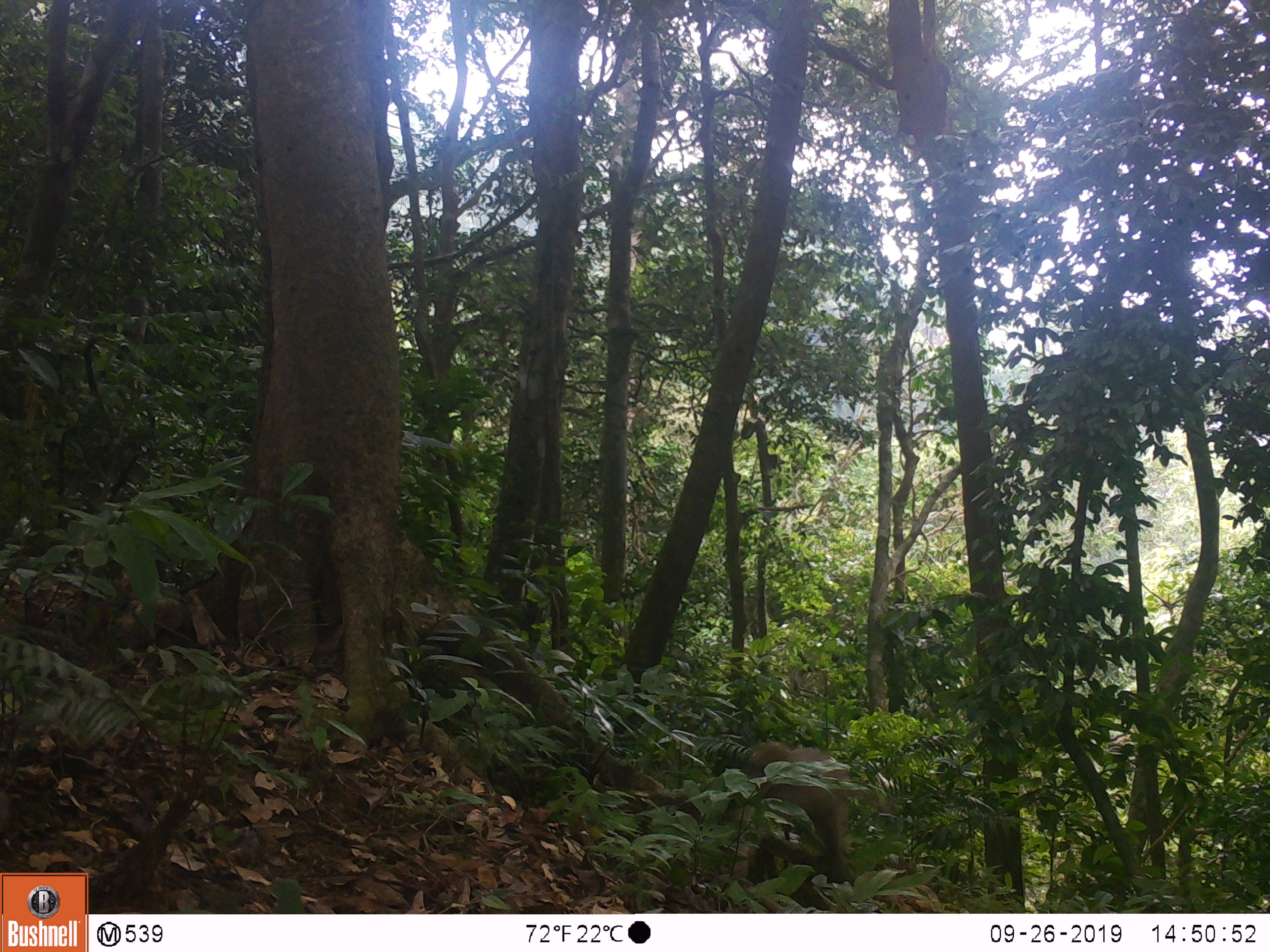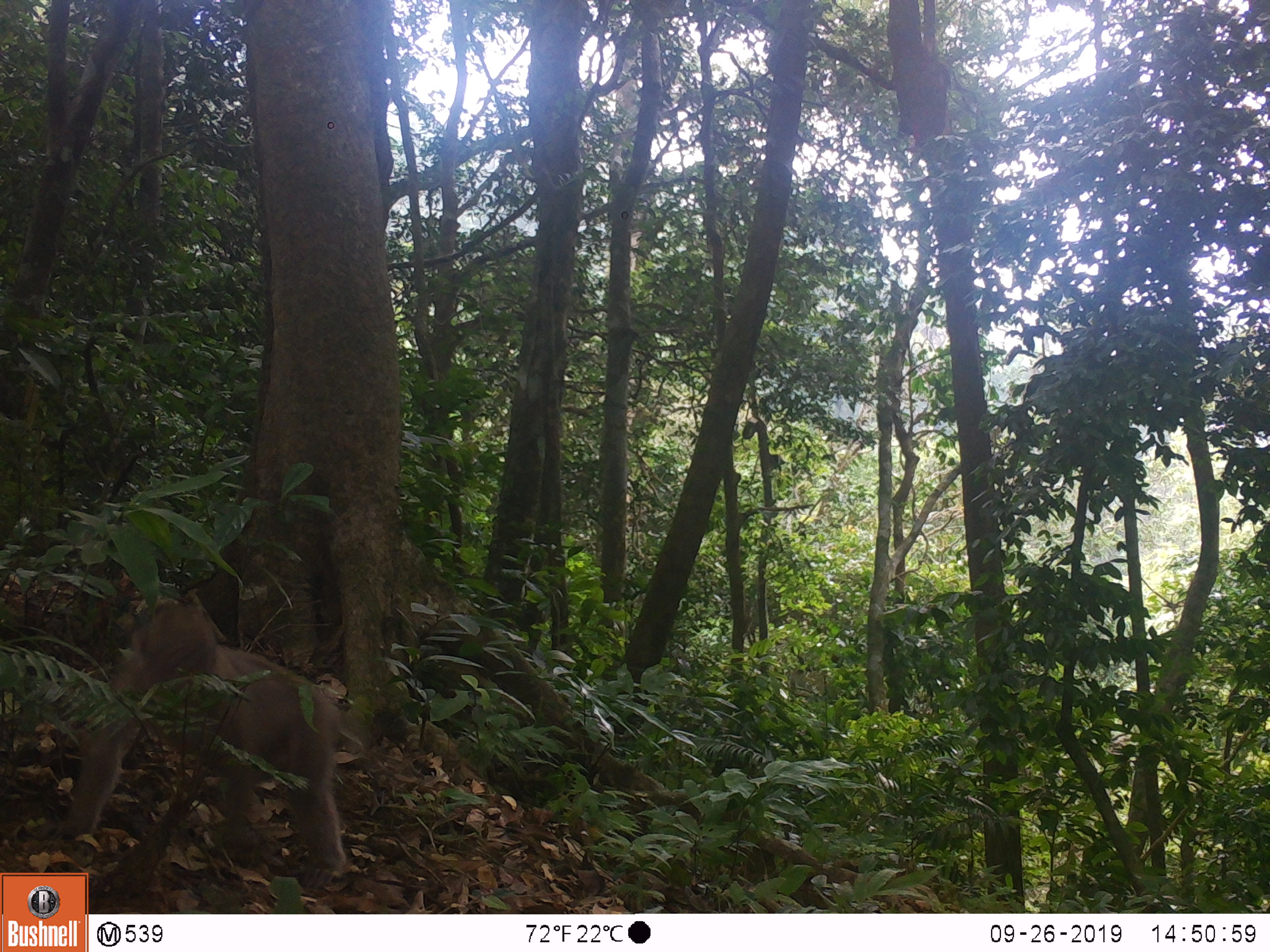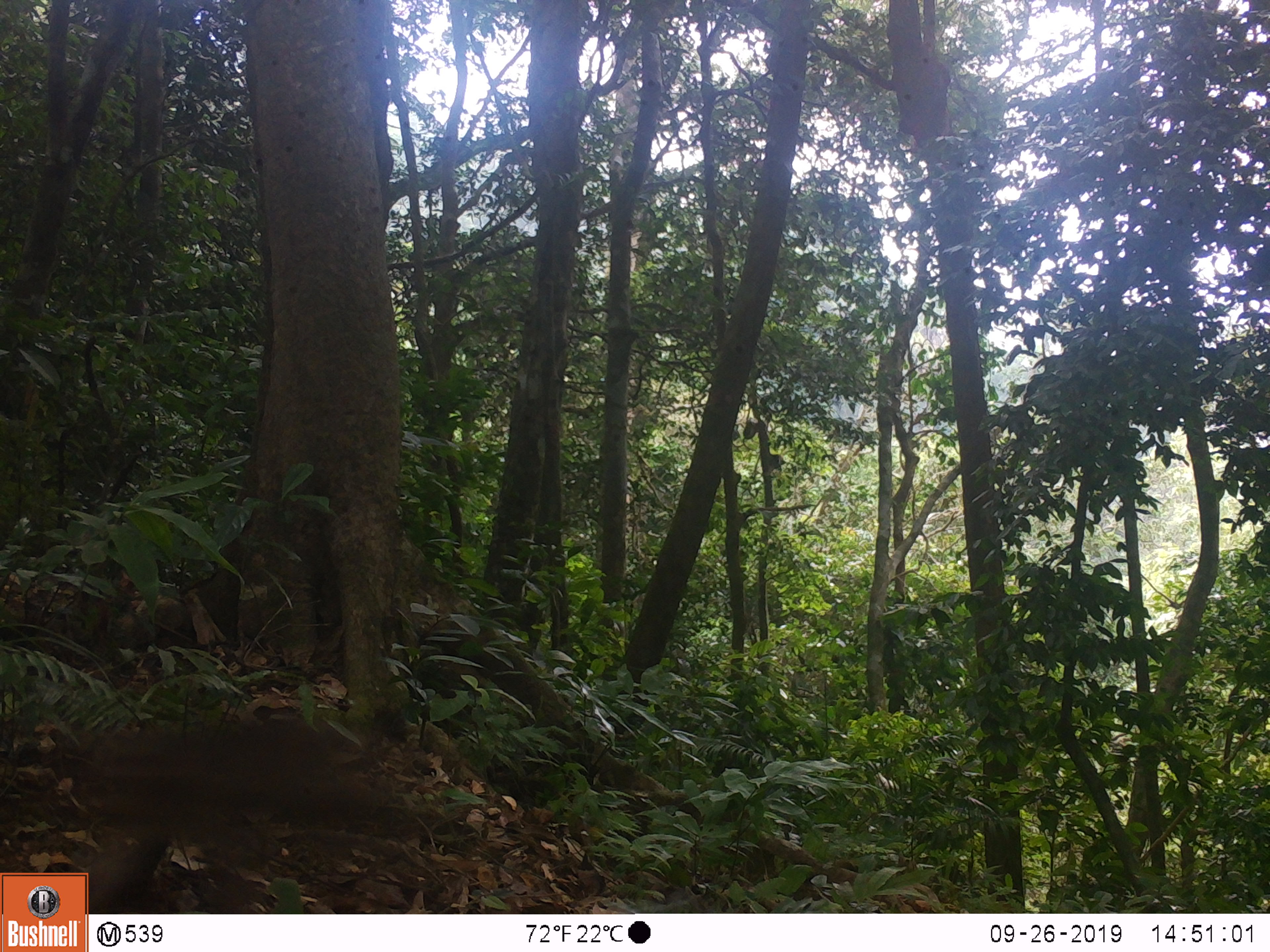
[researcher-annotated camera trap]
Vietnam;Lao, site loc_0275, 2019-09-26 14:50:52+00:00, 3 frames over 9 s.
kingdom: Animalia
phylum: Chordata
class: Mammalia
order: Primates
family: Cercopithecidae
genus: Macaca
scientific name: Macaca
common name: macaques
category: assam or rhesus macaque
Assam or rhesus macaque (macaques) (Macaca). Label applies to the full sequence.